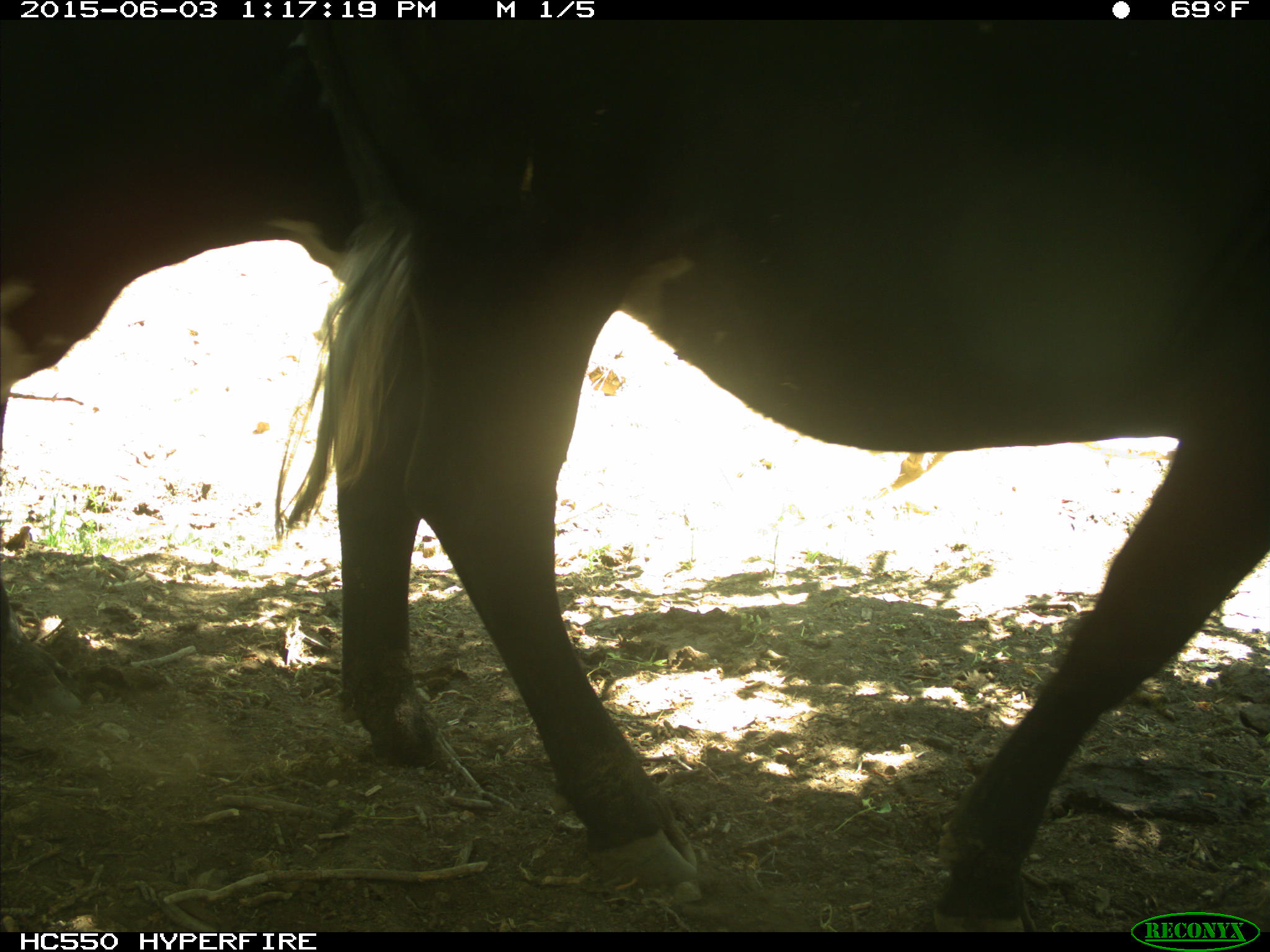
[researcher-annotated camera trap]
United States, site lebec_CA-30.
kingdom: Animalia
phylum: Chordata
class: Mammalia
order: Artiodactyla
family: Bovidae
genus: Bos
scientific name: Bos taurus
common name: domestic cow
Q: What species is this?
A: Bos taurus (domestic cow).